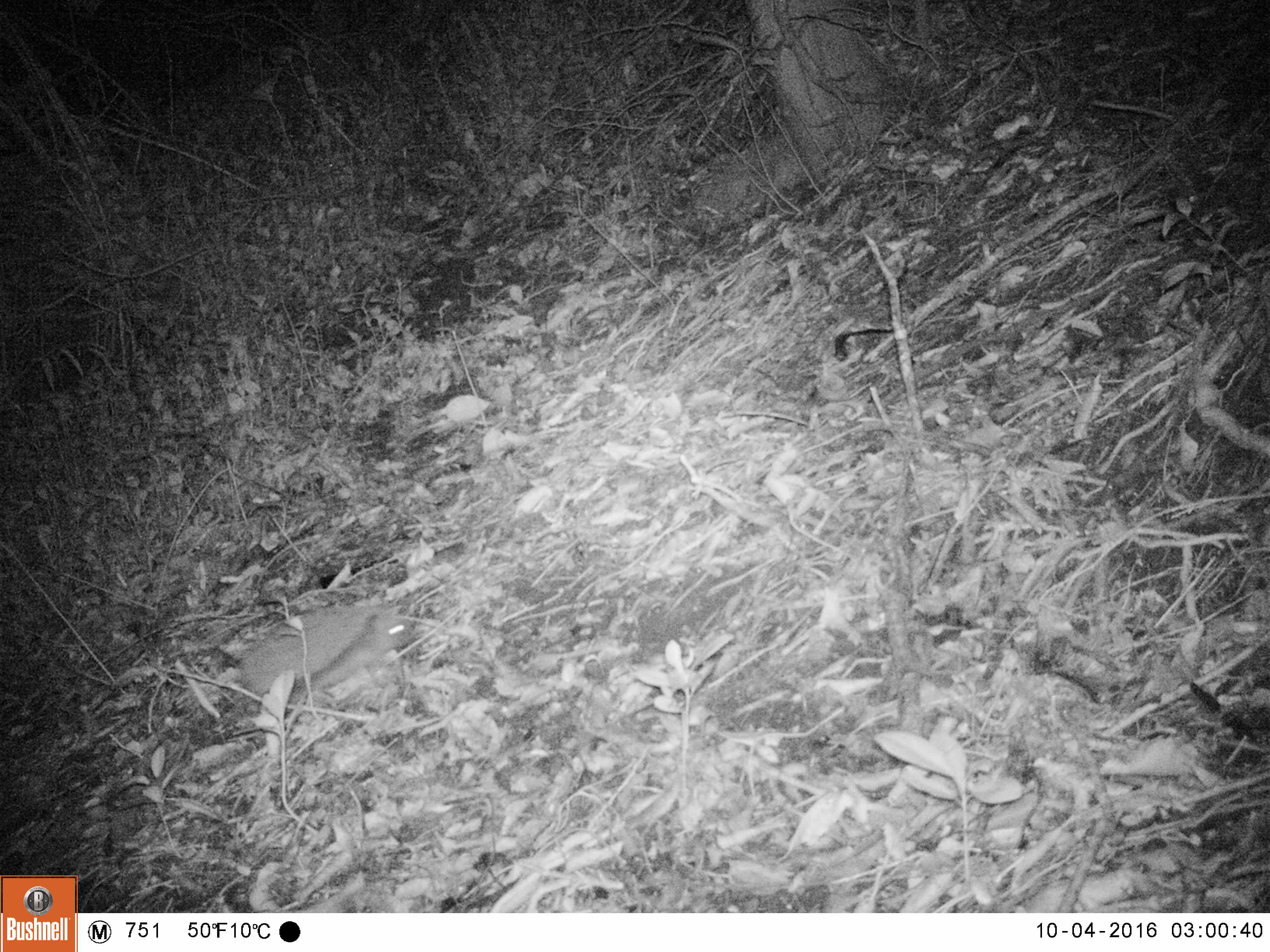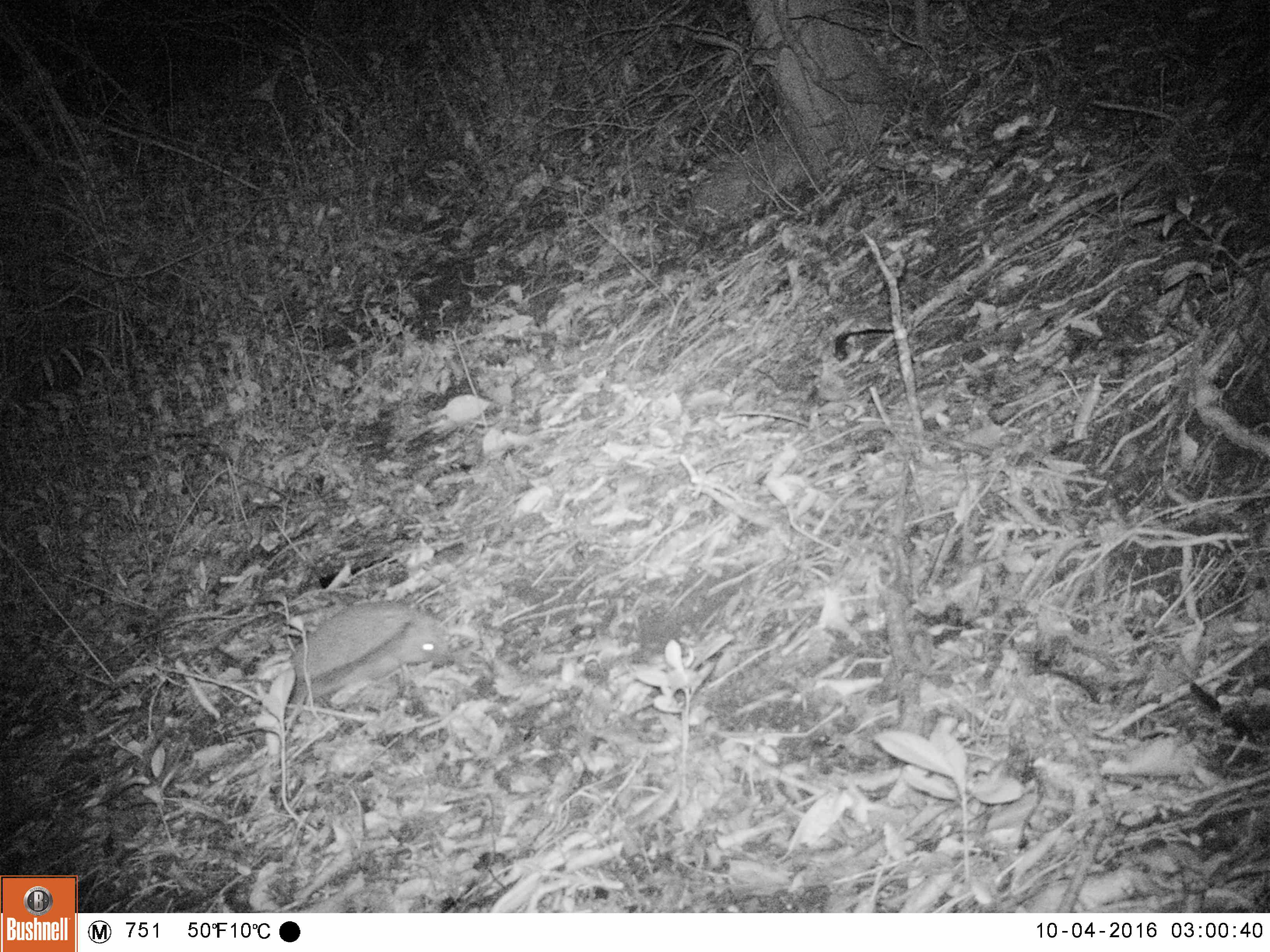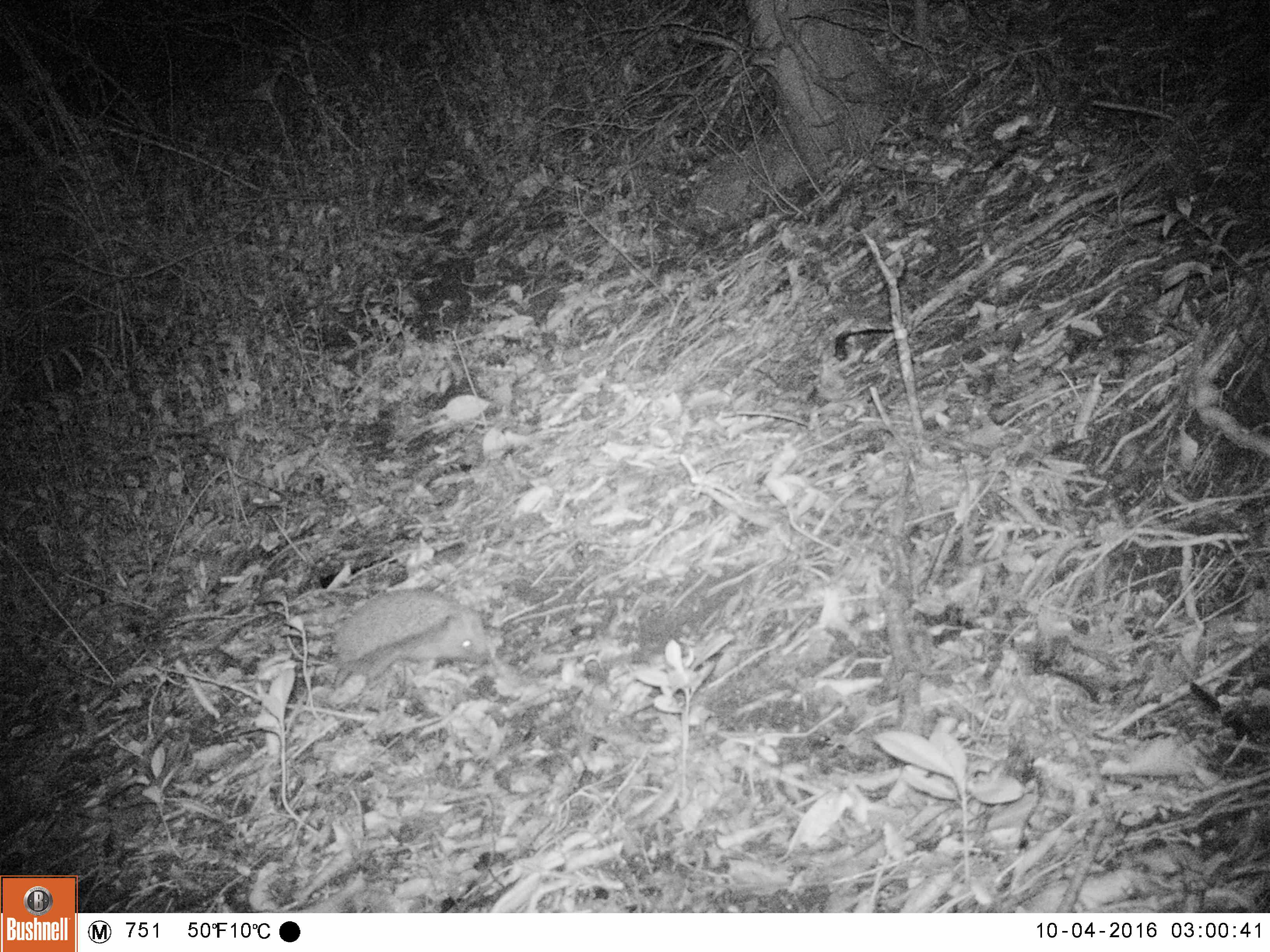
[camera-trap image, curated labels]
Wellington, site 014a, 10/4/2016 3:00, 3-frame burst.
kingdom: Animalia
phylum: Chordata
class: Mammalia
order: Eulipotyphla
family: Erinaceidae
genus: Erinaceus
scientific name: Erinaceus europaeus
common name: hedgehog